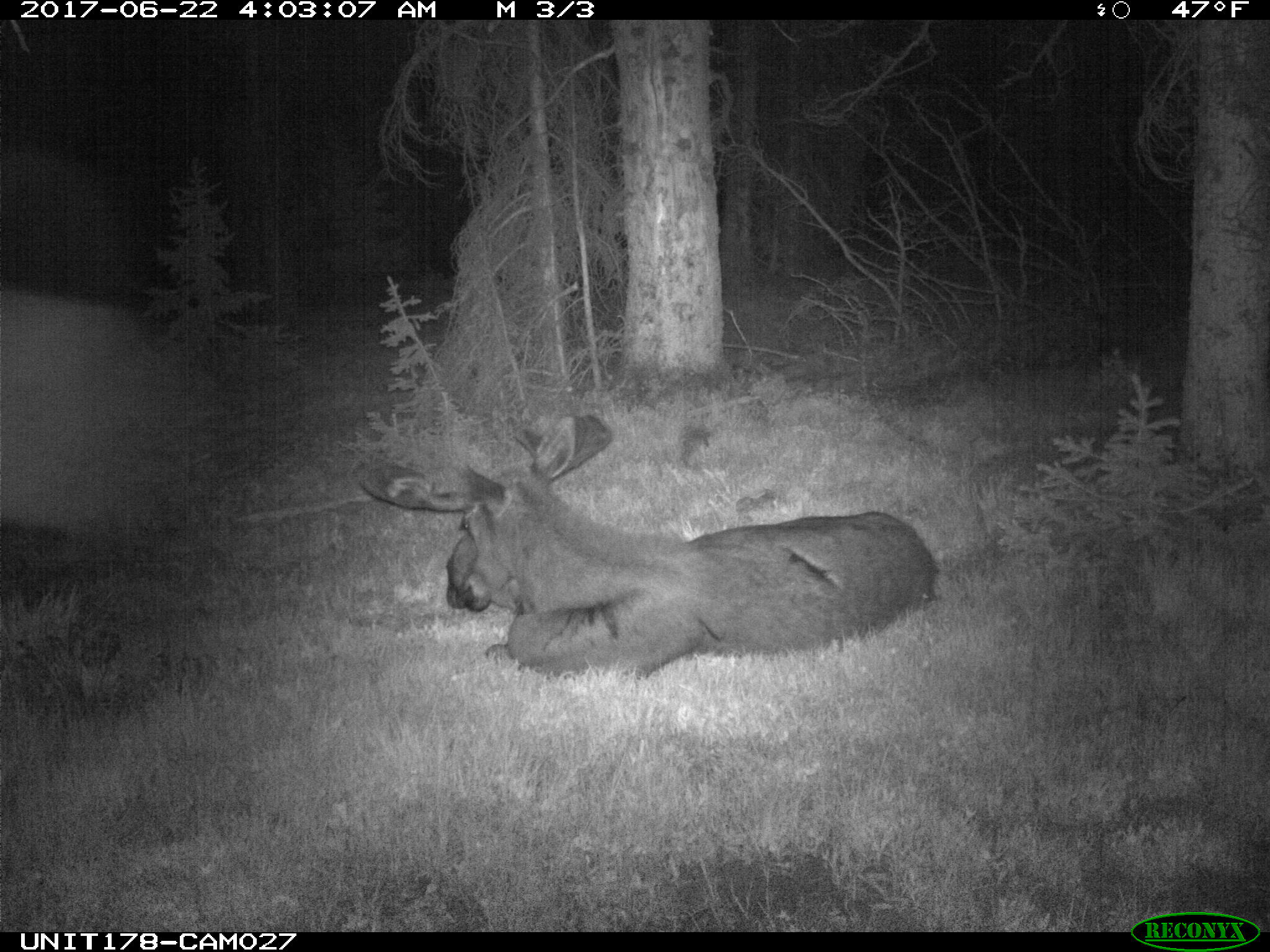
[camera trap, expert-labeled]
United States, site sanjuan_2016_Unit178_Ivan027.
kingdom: Animalia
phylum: Chordata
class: Mammalia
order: Artiodactyla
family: Cervidae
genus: Alces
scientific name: Alces alces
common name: moose